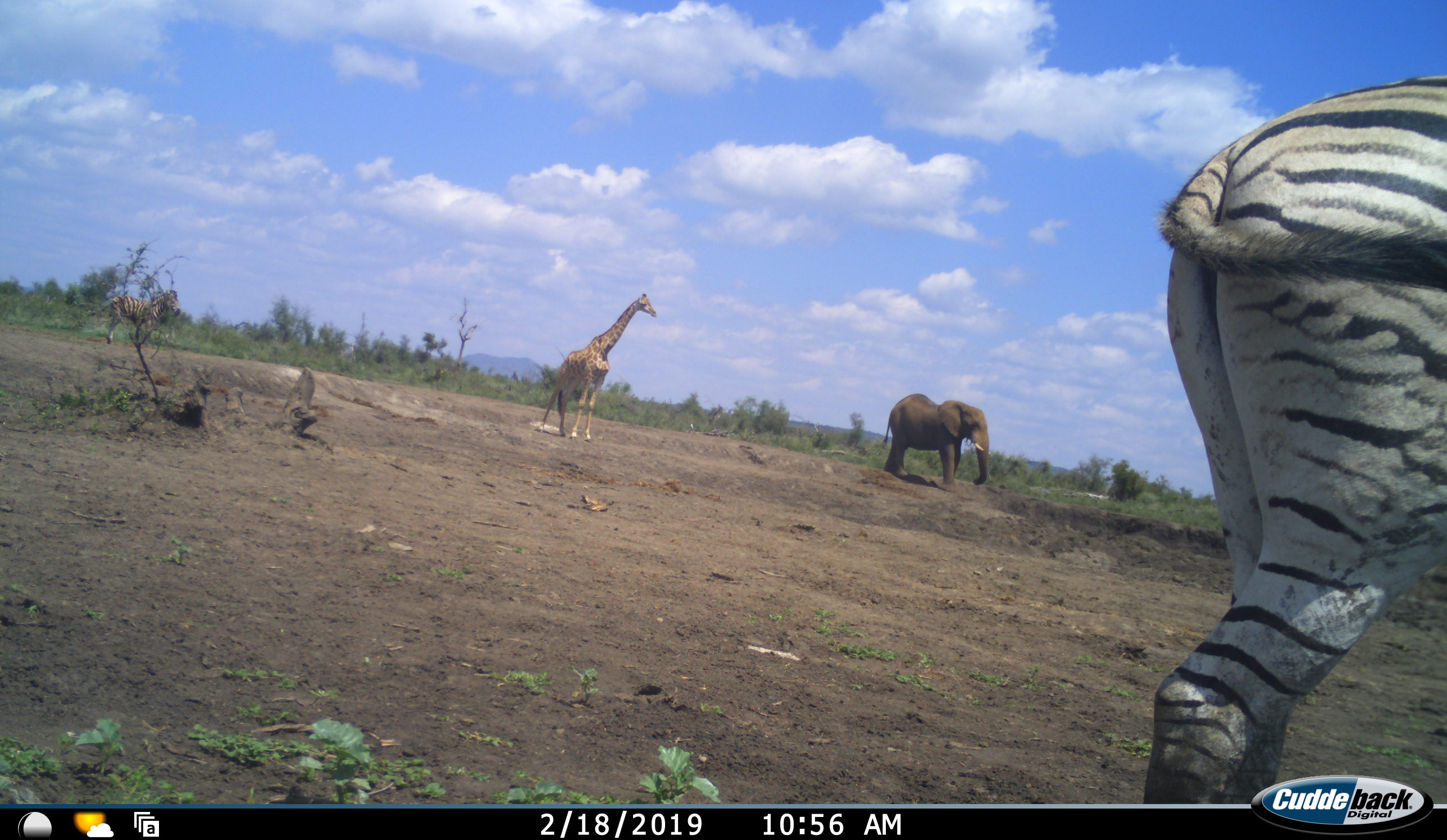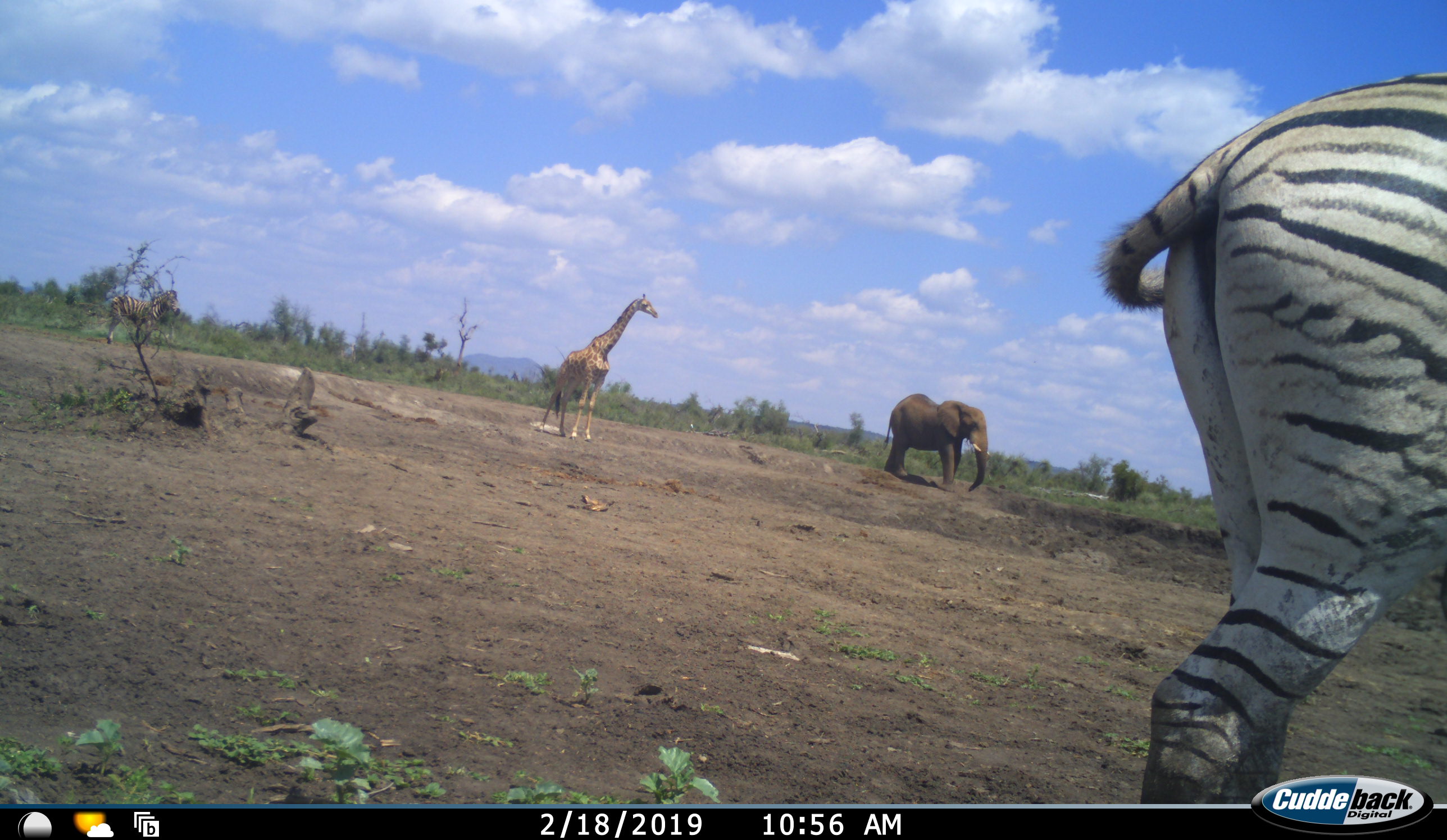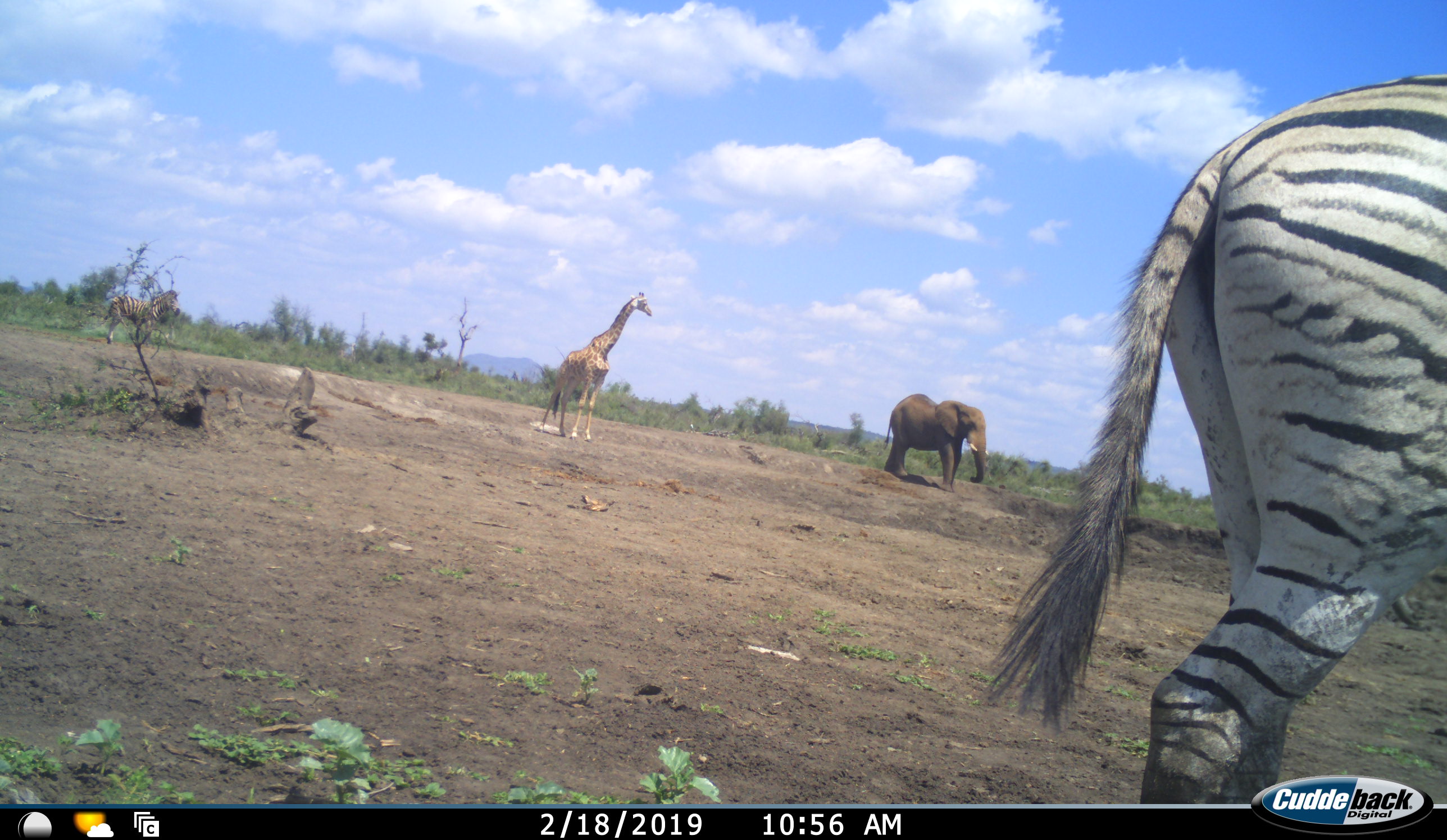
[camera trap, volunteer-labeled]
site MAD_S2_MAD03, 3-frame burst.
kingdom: Animalia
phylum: Chordata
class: Mammalia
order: Proboscidea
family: Elephantidae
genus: Loxodonta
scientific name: Loxodonta africana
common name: african bush elephant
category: elephant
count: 1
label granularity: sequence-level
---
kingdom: Animalia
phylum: Chordata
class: Mammalia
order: Artiodactyla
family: Giraffidae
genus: Giraffa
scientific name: Giraffa camelopardalis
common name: giraffe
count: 1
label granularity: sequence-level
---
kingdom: Animalia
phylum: Chordata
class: Mammalia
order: Perissodactyla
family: Equidae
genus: Equus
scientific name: Equus quagga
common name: plains zebra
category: zebraplains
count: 2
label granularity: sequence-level